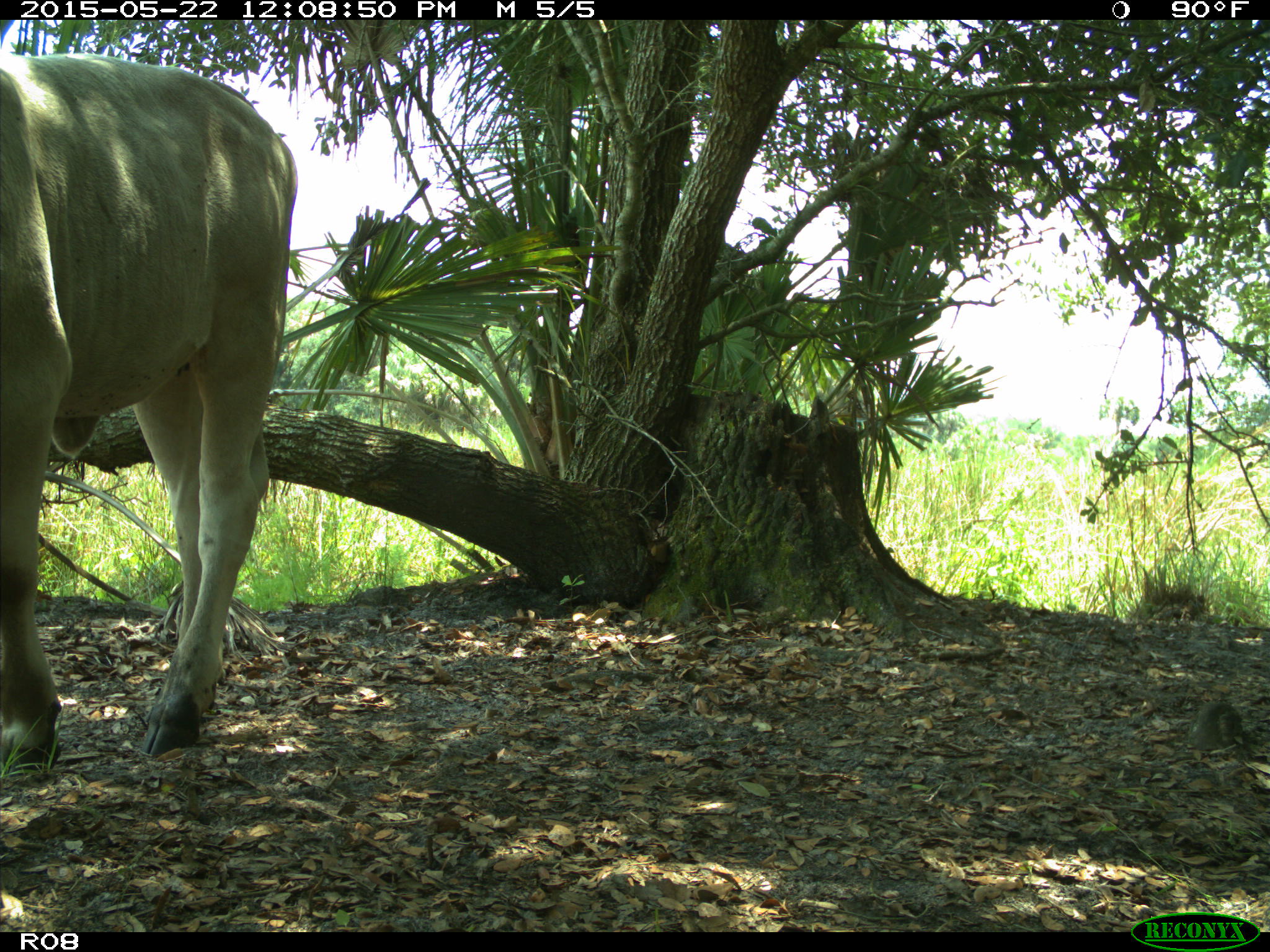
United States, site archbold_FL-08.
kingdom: Animalia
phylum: Chordata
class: Mammalia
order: Artiodactyla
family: Bovidae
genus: Bos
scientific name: Bos taurus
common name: domestic cow